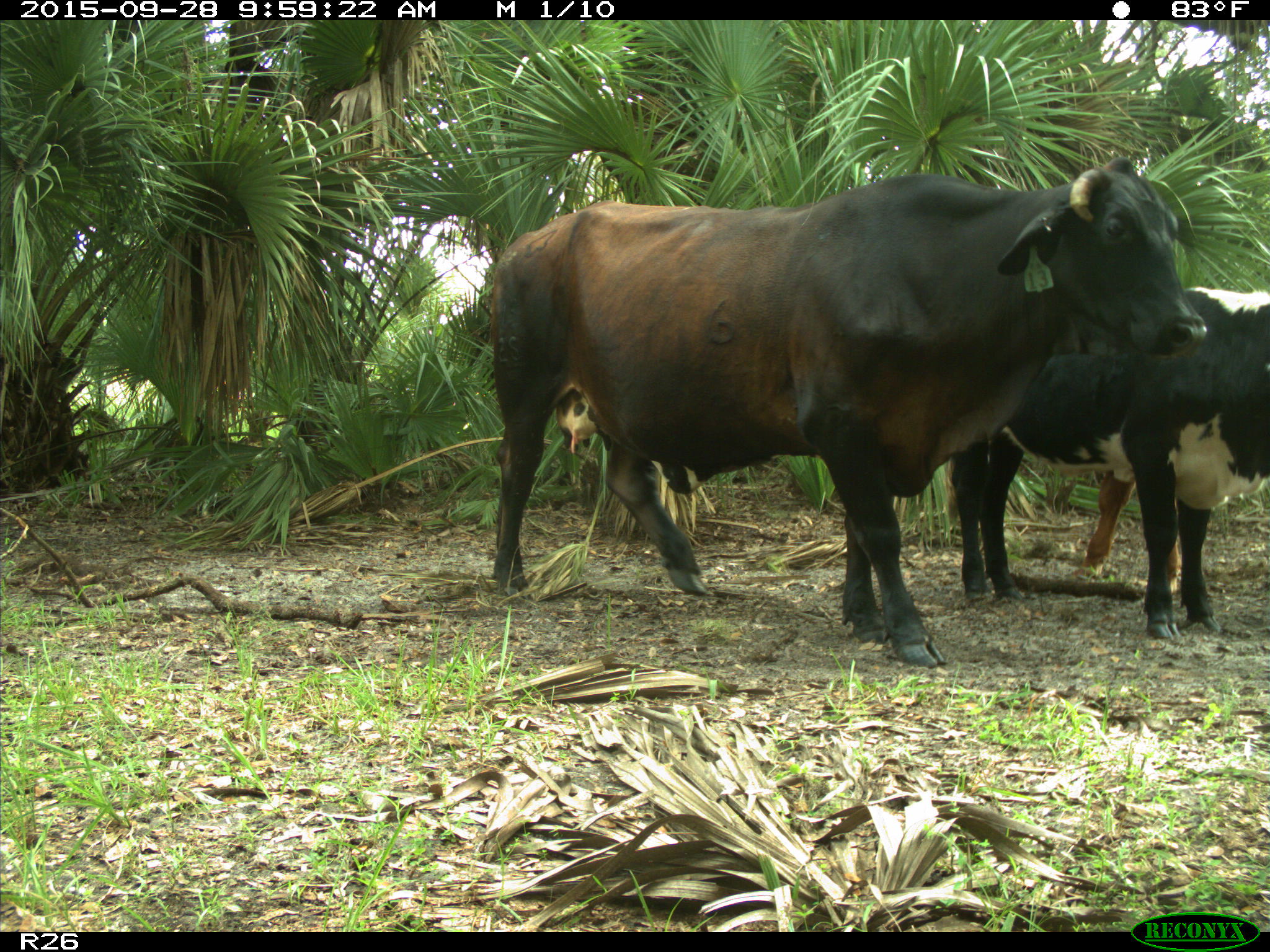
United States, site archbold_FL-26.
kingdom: Animalia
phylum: Chordata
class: Mammalia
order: Artiodactyla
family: Bovidae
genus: Bos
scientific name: Bos taurus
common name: domestic cow